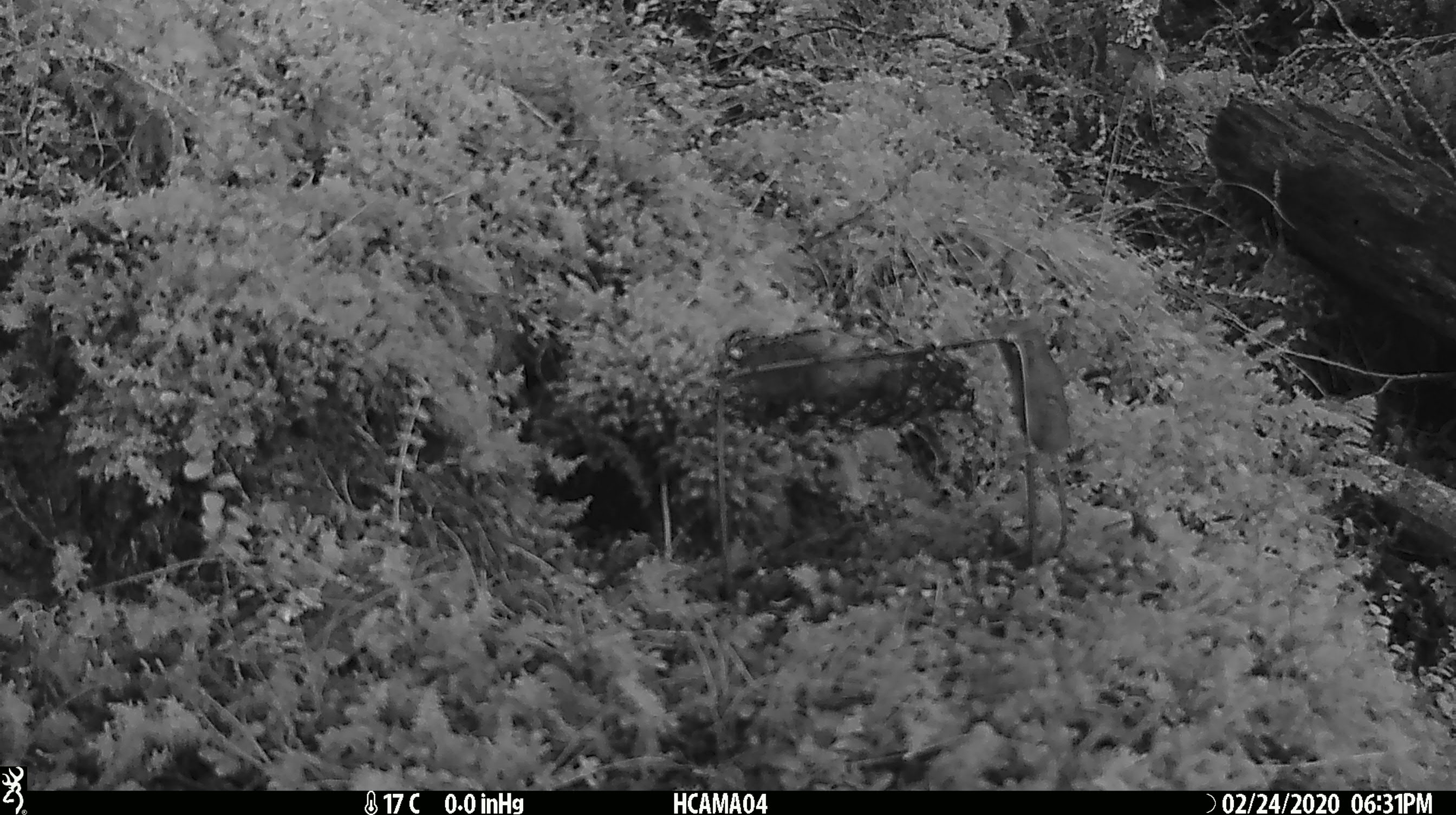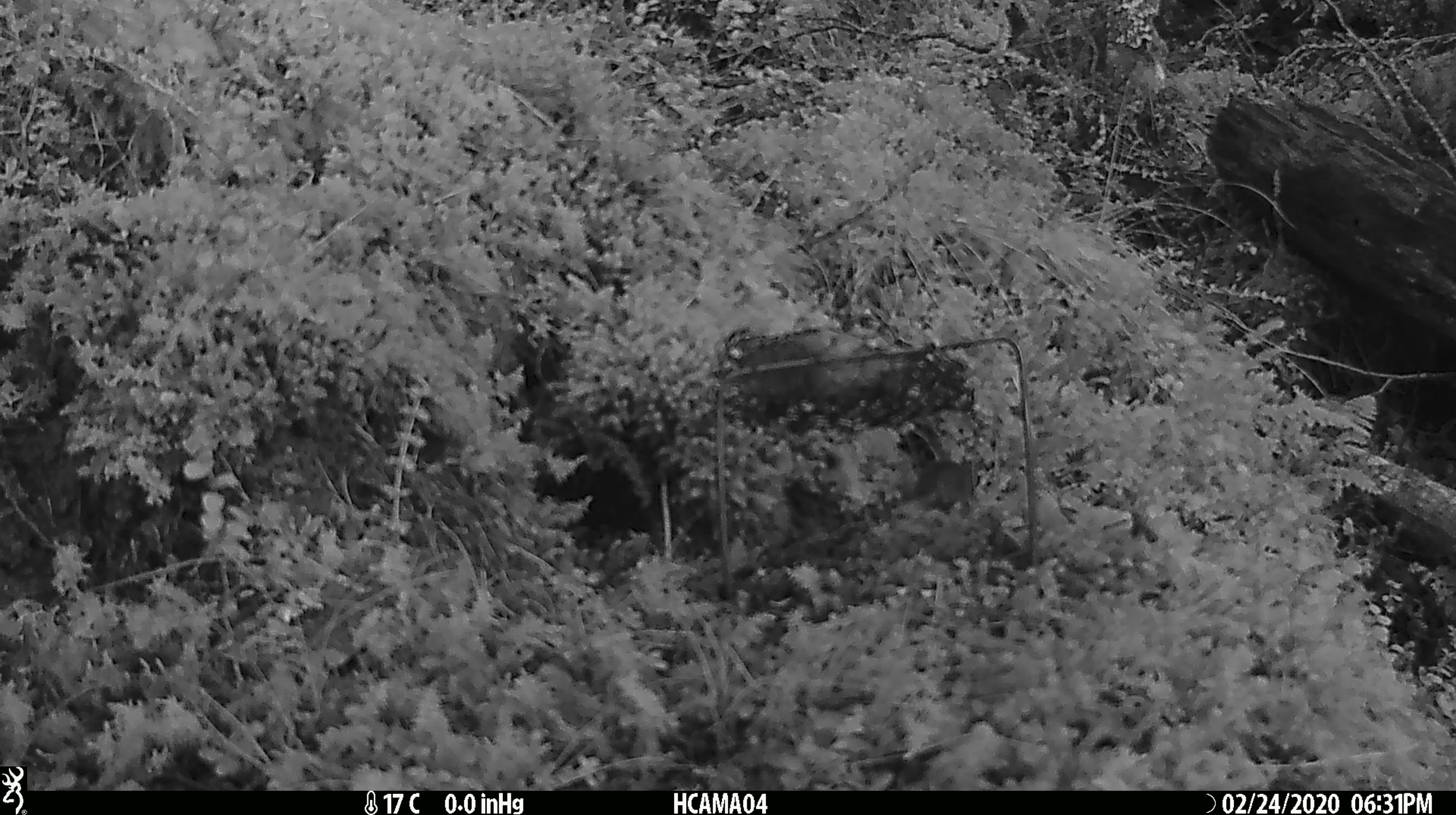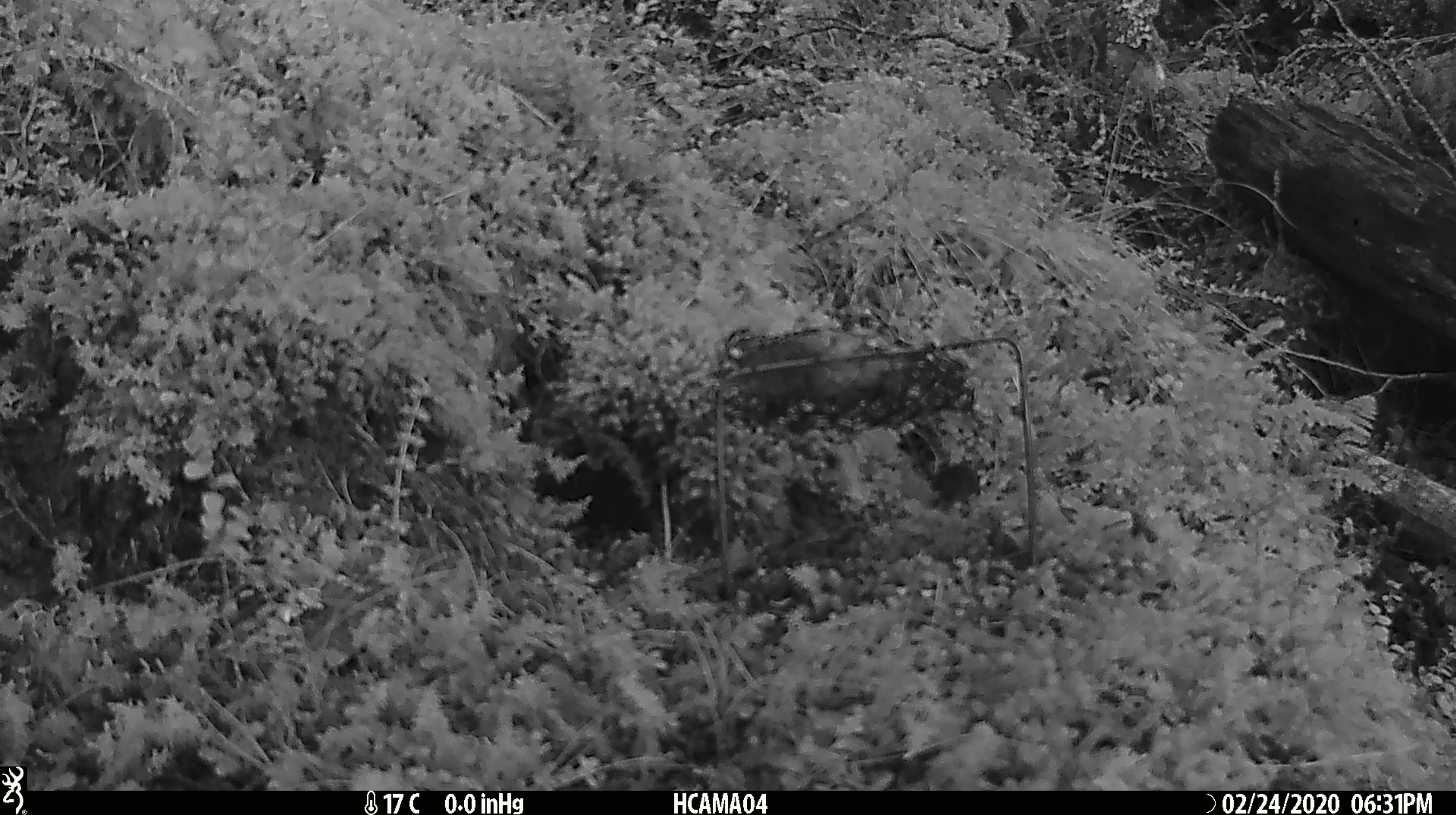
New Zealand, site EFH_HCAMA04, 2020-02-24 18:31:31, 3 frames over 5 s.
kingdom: Animalia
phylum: Chordata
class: Mammalia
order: Rodentia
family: Muridae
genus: Mus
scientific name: Mus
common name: mouse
Mouse (Mus).